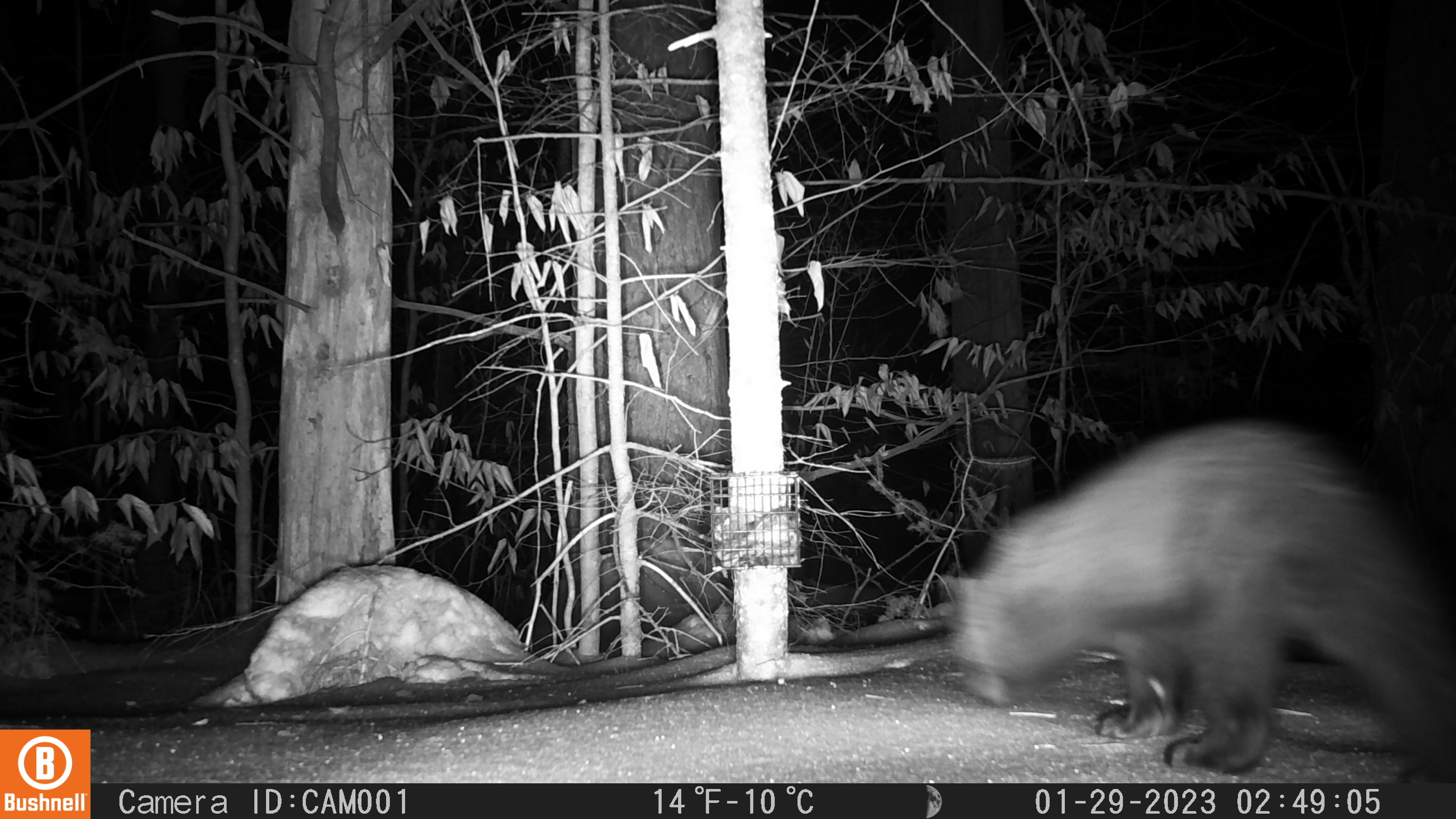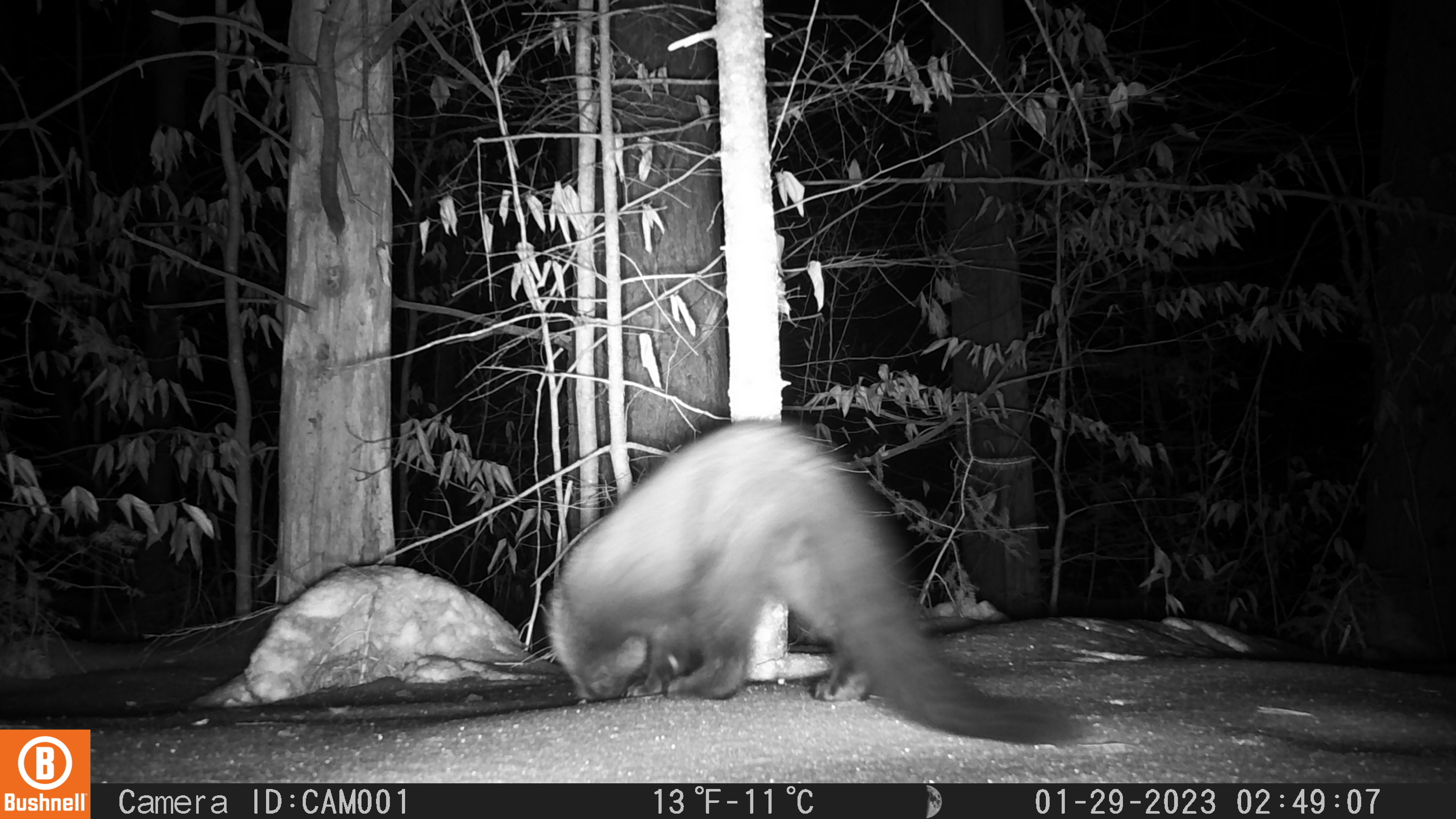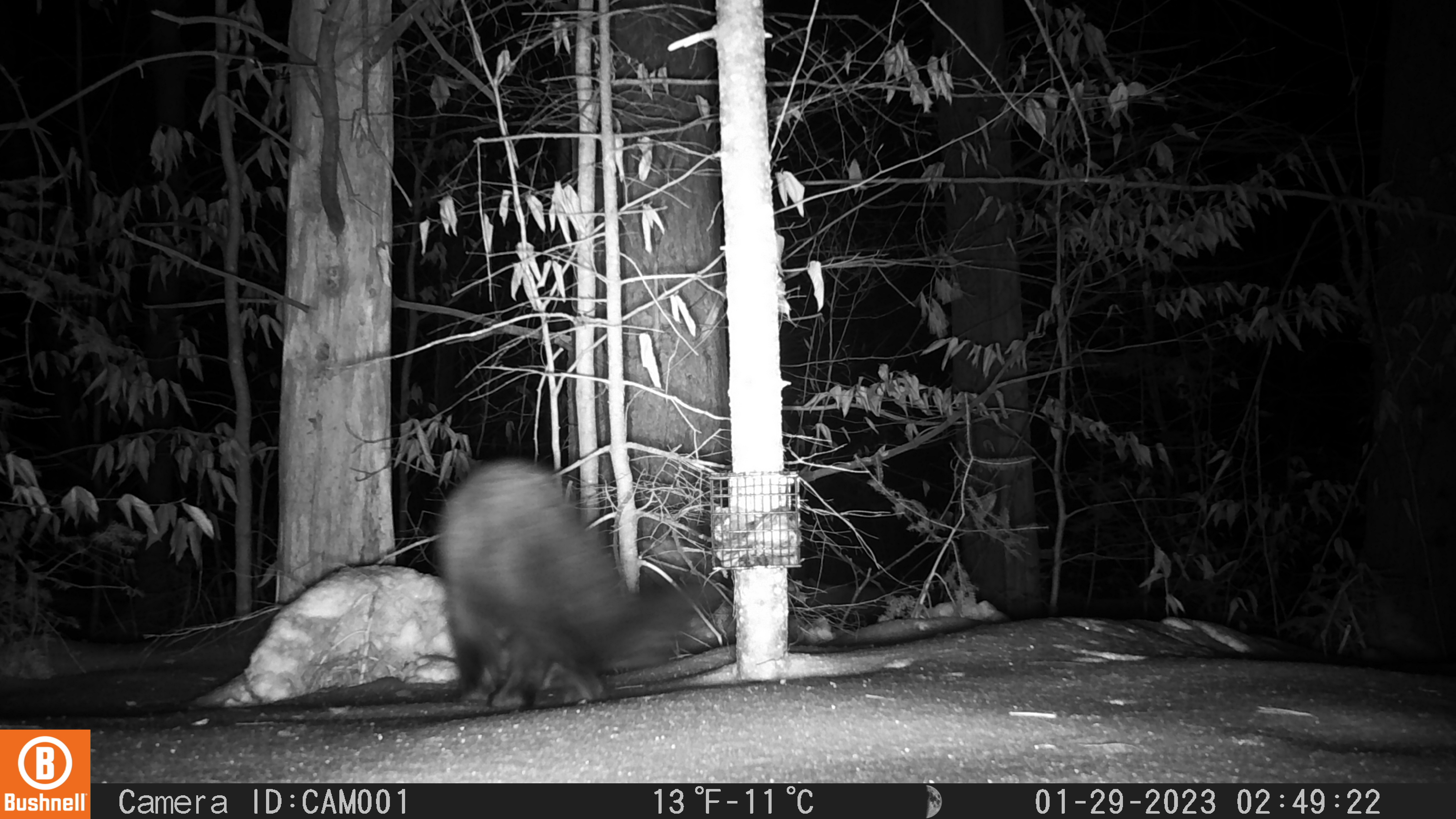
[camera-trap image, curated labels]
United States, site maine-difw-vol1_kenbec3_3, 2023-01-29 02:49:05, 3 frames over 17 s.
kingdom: Animalia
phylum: Chordata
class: Mammalia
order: Carnivora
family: Mustelidae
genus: Pekania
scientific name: Pekania pennanti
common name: fisher